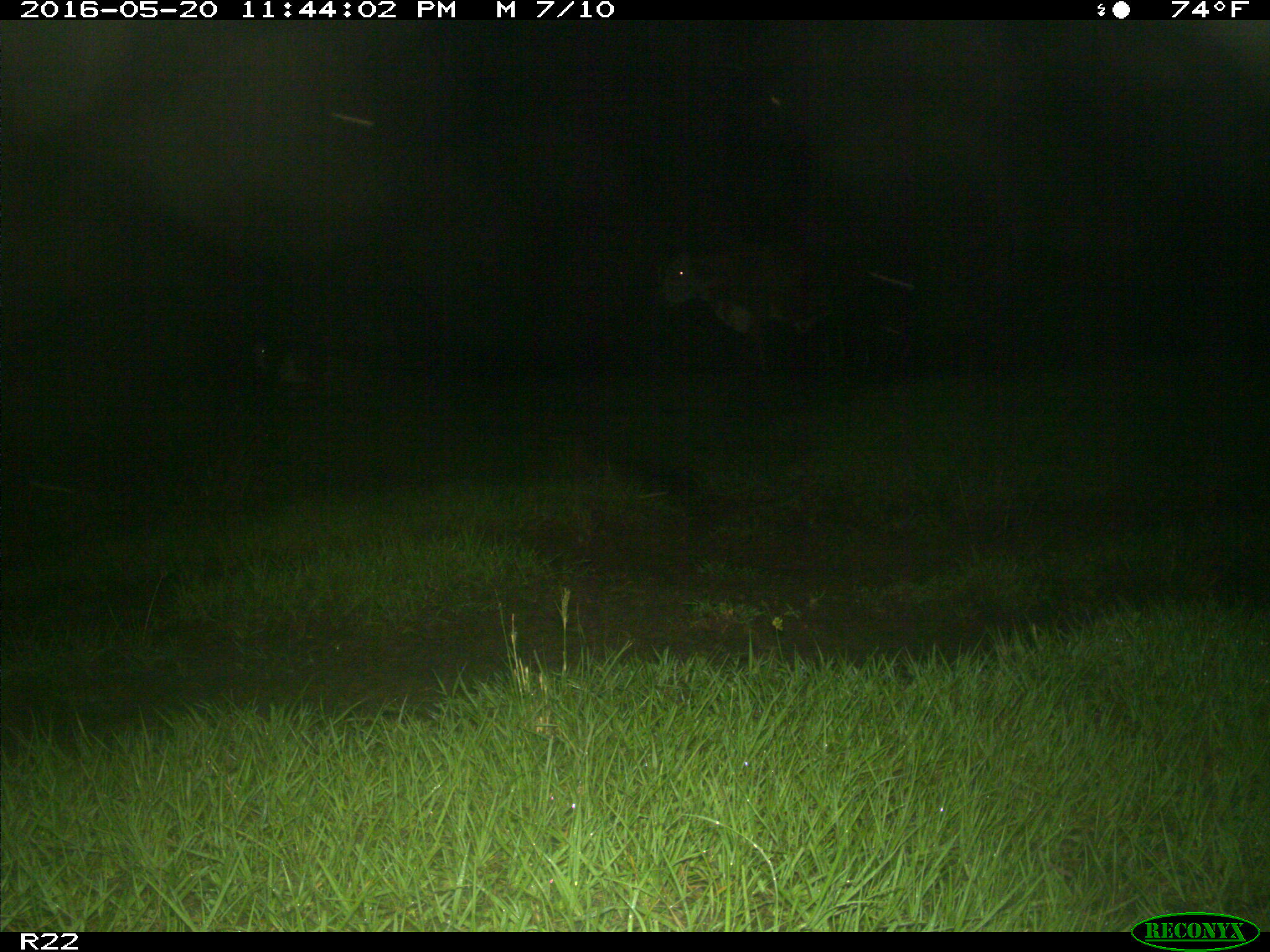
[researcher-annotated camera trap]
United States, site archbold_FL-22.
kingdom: Animalia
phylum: Chordata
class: Mammalia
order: Artiodactyla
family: Bovidae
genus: Bos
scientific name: Bos taurus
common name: domestic cow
Bos taurus (domestic cow).